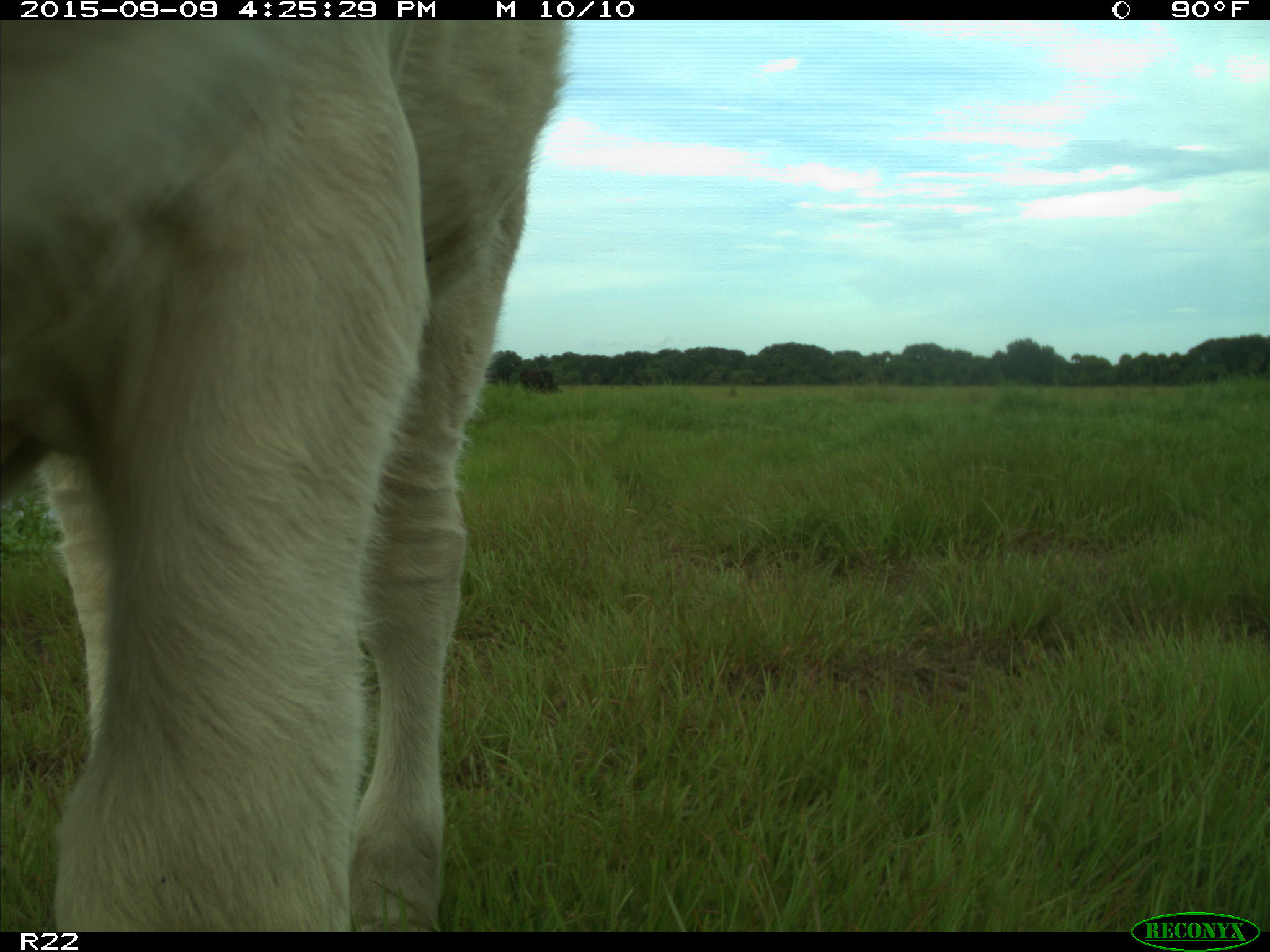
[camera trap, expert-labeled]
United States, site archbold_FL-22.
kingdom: Animalia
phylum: Chordata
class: Mammalia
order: Artiodactyla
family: Bovidae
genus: Bos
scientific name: Bos taurus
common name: domestic cow